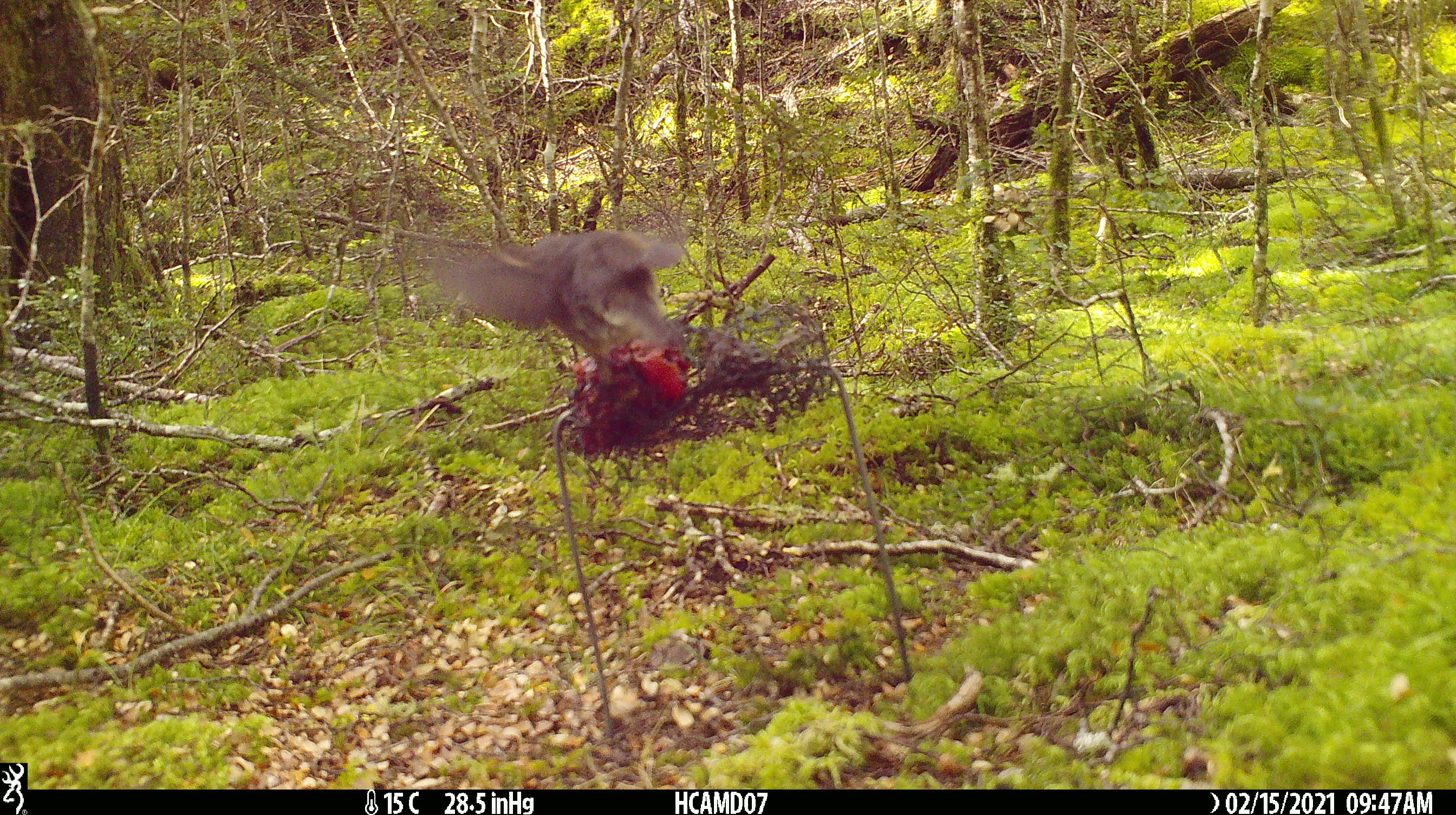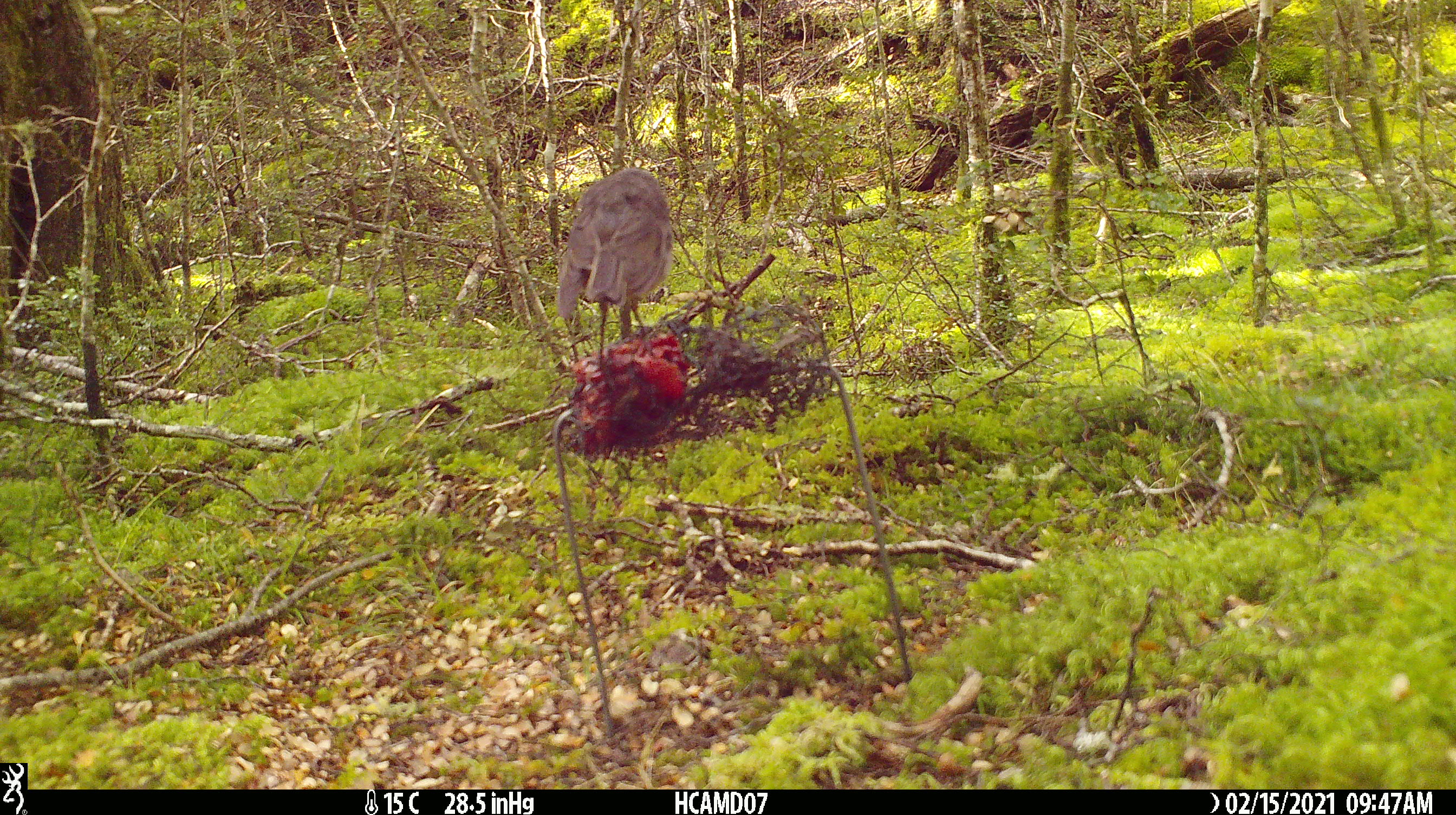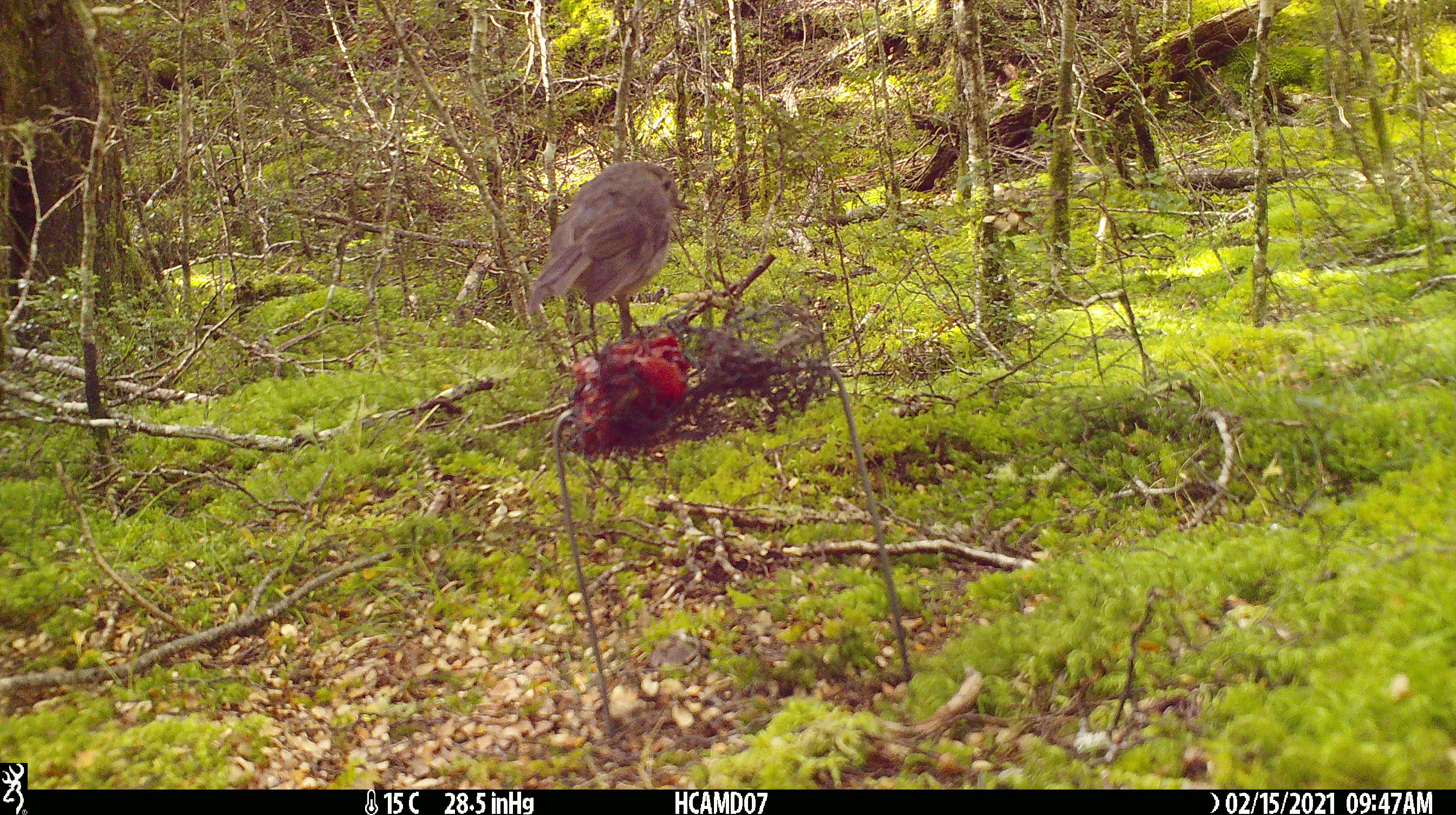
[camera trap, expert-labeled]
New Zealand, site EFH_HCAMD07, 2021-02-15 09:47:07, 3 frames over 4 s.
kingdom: Animalia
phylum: Chordata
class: Aves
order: Passeriformes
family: Petroicidae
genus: Petroica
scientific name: Petroica australis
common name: new zealand robin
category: robin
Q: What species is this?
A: Robin (new zealand robin) (Petroica australis).